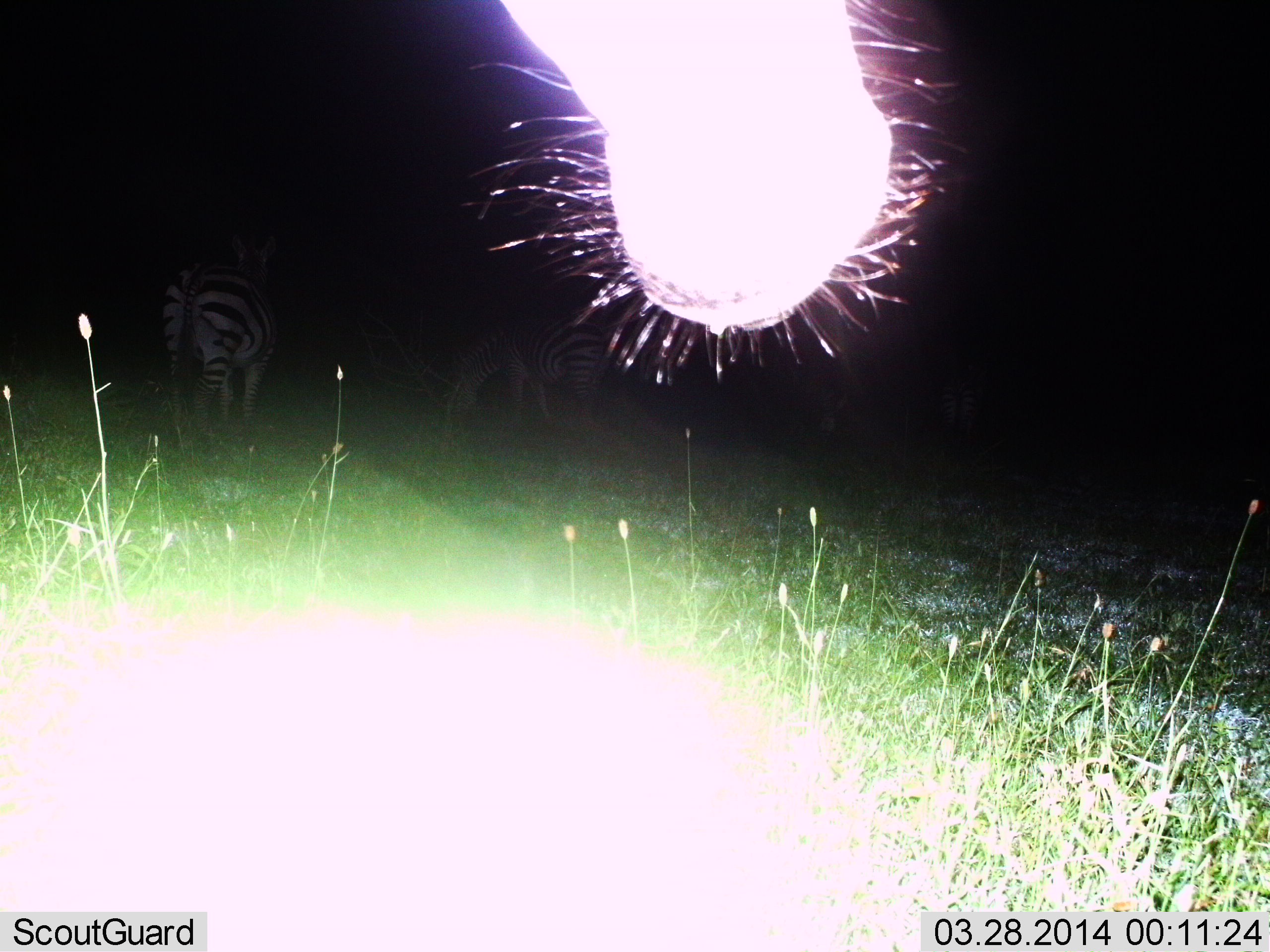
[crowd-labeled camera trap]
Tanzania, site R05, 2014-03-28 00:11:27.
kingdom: Animalia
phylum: Chordata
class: Mammalia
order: Perissodactyla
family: Equidae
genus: Equus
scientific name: Equus quagga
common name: plains zebra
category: zebra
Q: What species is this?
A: Zebra (plains zebra) (Equus quagga).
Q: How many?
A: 3.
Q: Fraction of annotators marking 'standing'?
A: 80%.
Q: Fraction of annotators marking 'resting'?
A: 0%.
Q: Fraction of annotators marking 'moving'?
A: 10%.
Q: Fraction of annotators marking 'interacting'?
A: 0%.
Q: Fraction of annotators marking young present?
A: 0%.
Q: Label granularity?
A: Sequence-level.